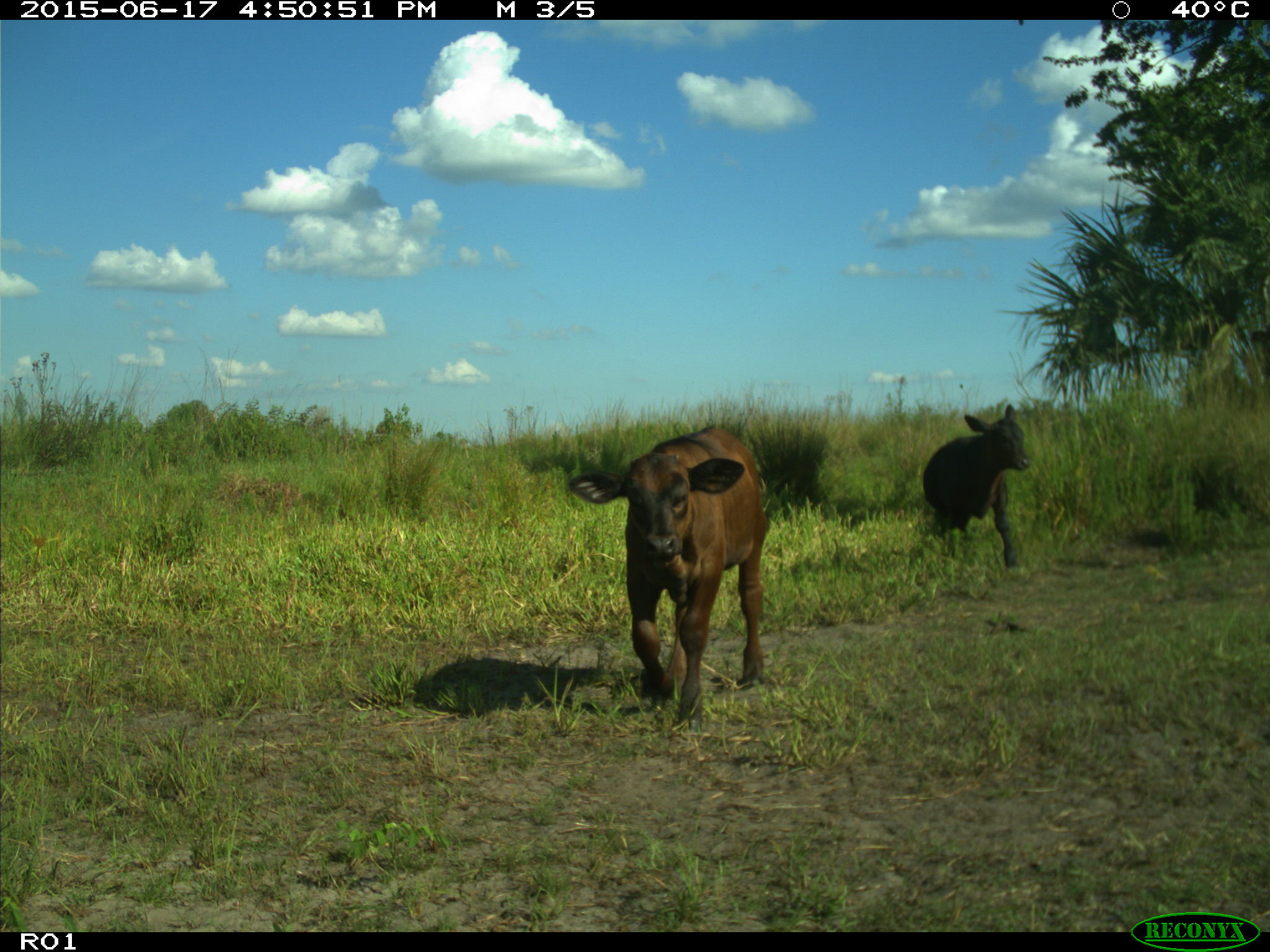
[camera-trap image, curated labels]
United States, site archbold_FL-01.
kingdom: Animalia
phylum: Chordata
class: Mammalia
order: Artiodactyla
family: Bovidae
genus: Bos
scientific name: Bos taurus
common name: domestic cow